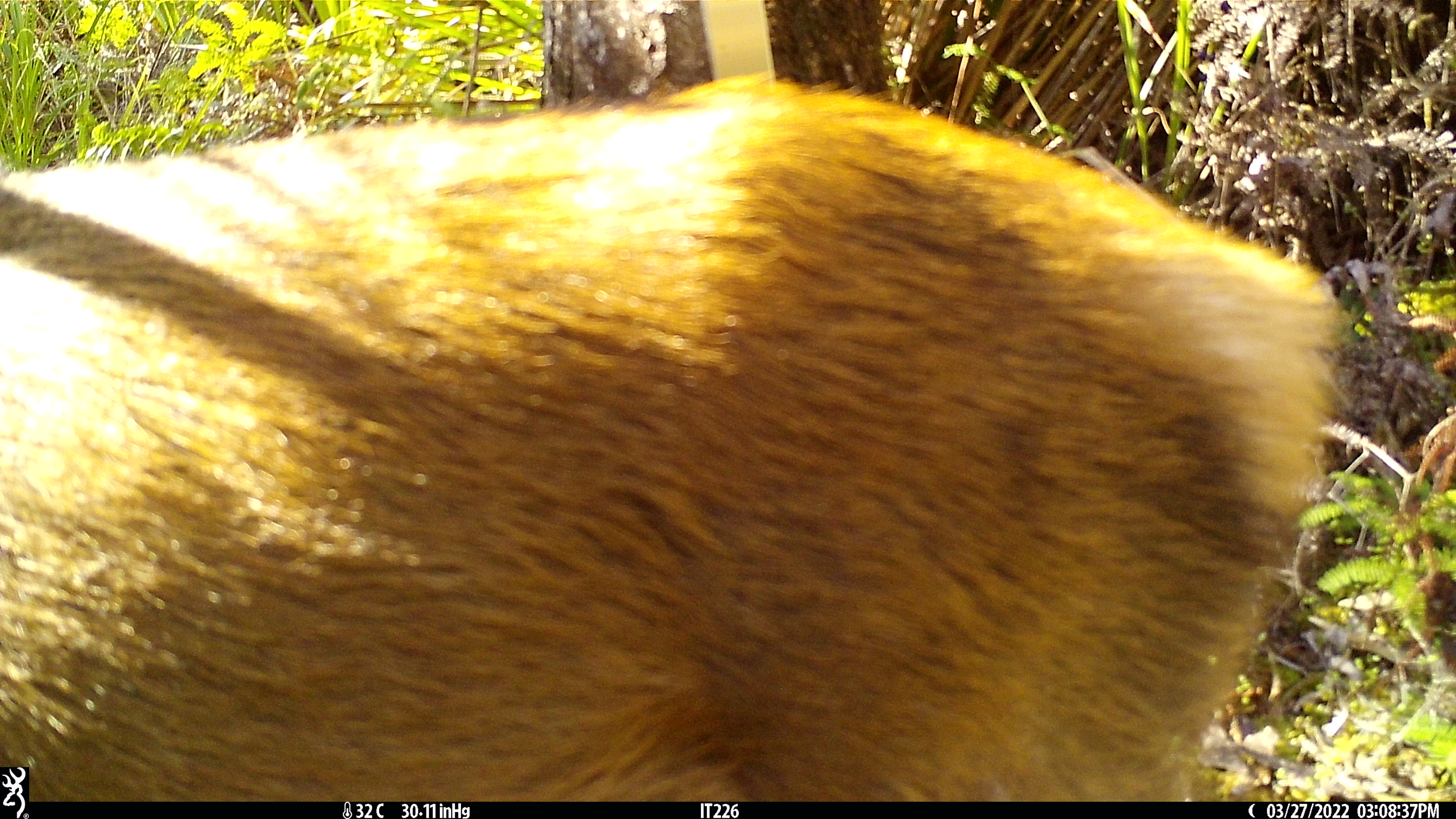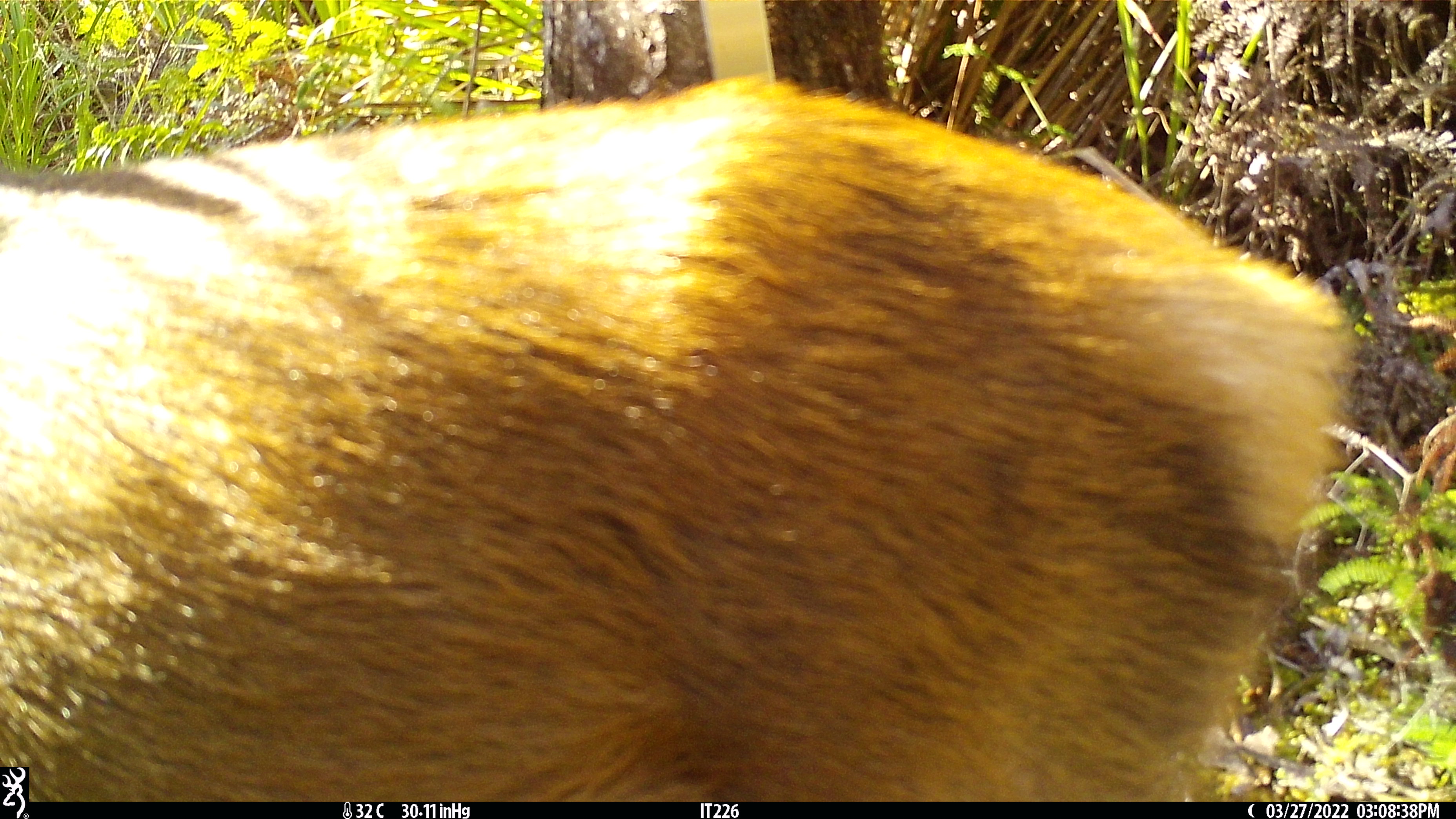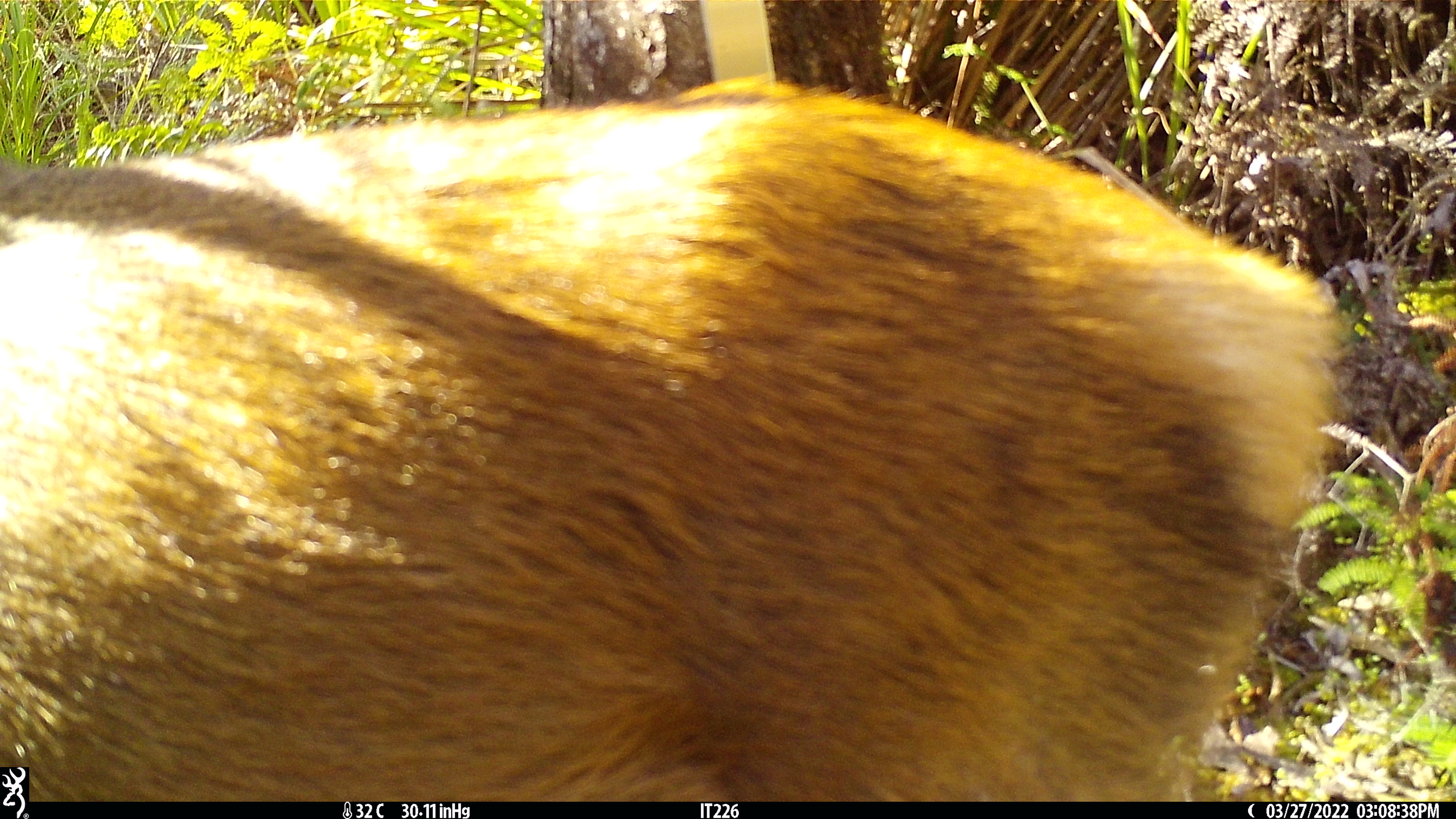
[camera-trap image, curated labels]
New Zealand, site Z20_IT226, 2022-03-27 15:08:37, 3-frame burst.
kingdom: Animalia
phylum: Chordata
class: Mammalia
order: Artiodactyla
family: Cervidae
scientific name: Cervidae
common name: deer